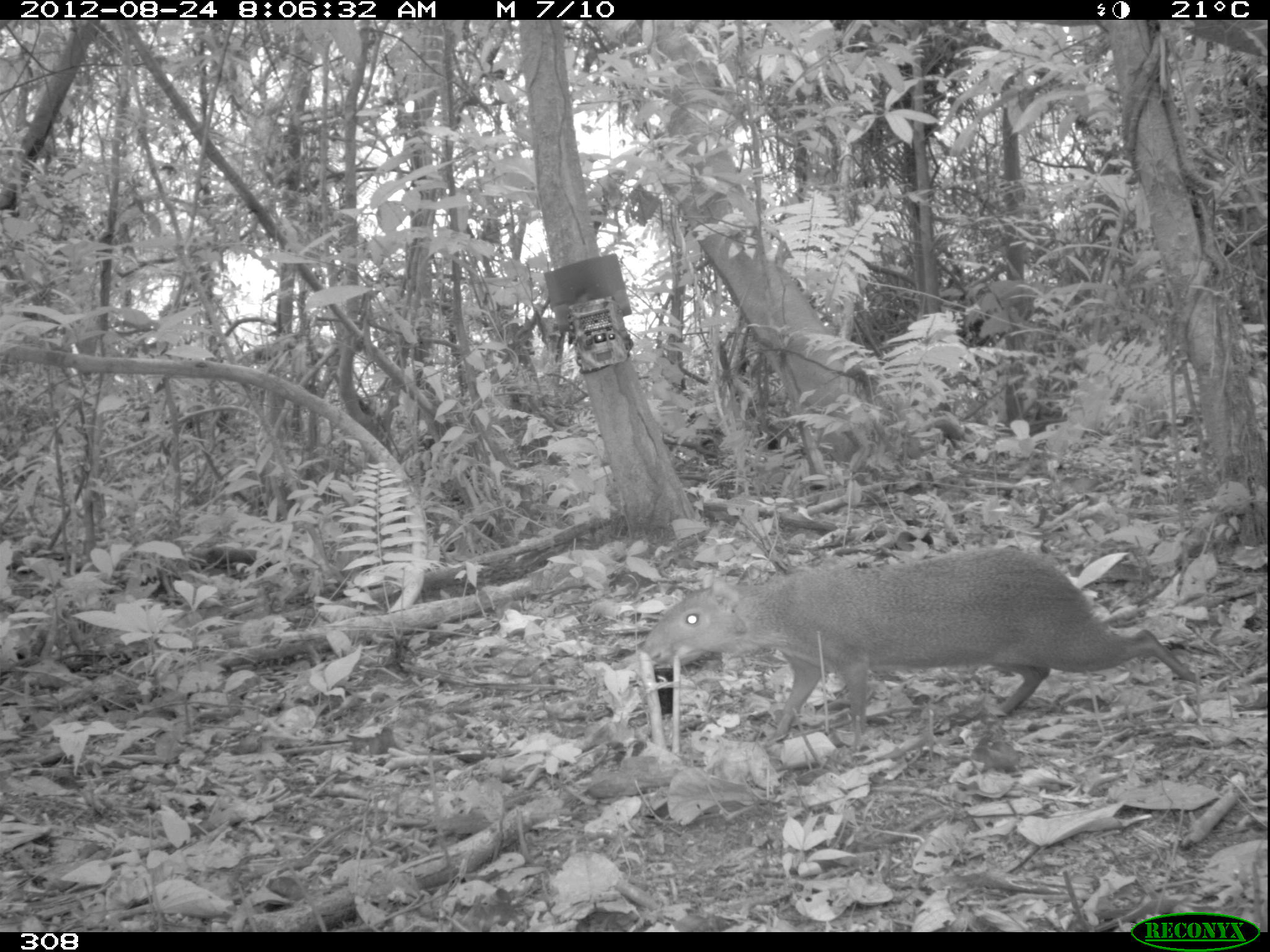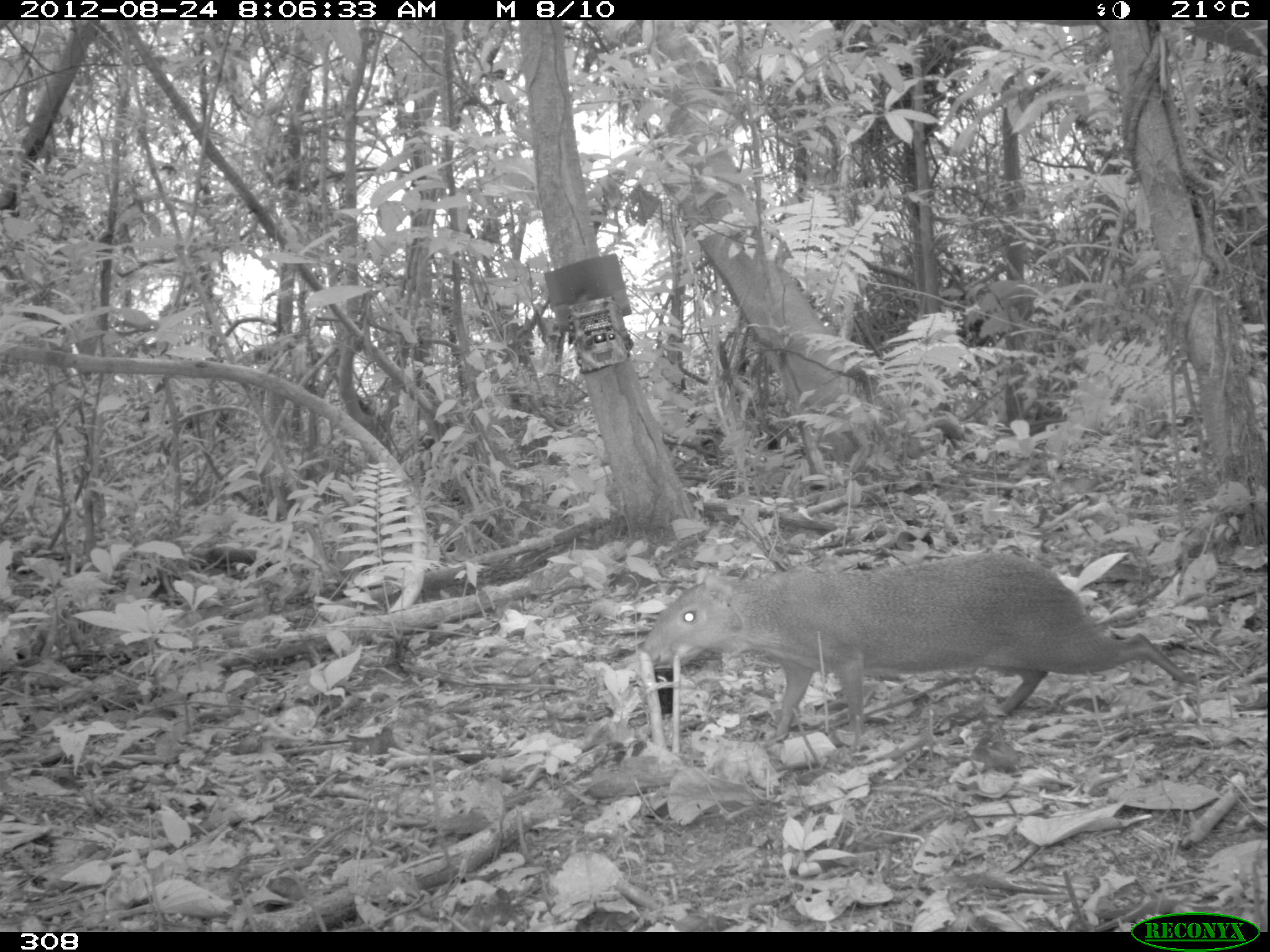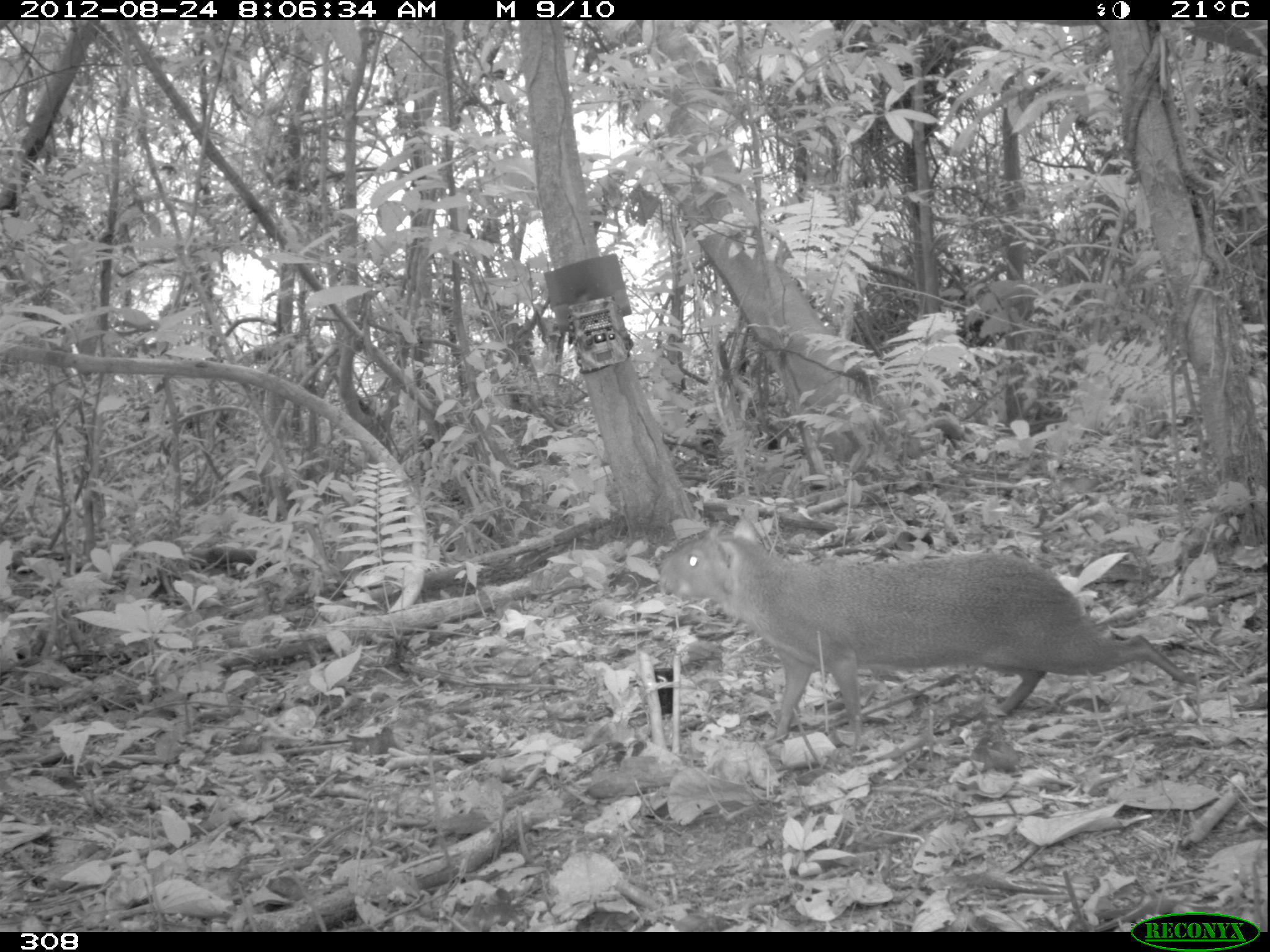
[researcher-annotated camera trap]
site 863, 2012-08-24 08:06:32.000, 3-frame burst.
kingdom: Animalia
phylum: Chordata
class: Mammalia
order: Rodentia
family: Dasyproctidae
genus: Dasyprocta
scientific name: Dasyprocta punctata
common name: central american agouti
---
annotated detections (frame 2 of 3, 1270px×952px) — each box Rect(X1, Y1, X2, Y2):
dasyprocta punctata: Rect(636, 556, 1199, 745)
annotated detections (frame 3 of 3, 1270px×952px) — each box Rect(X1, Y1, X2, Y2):
dasyprocta punctata: Rect(652, 531, 1196, 741)